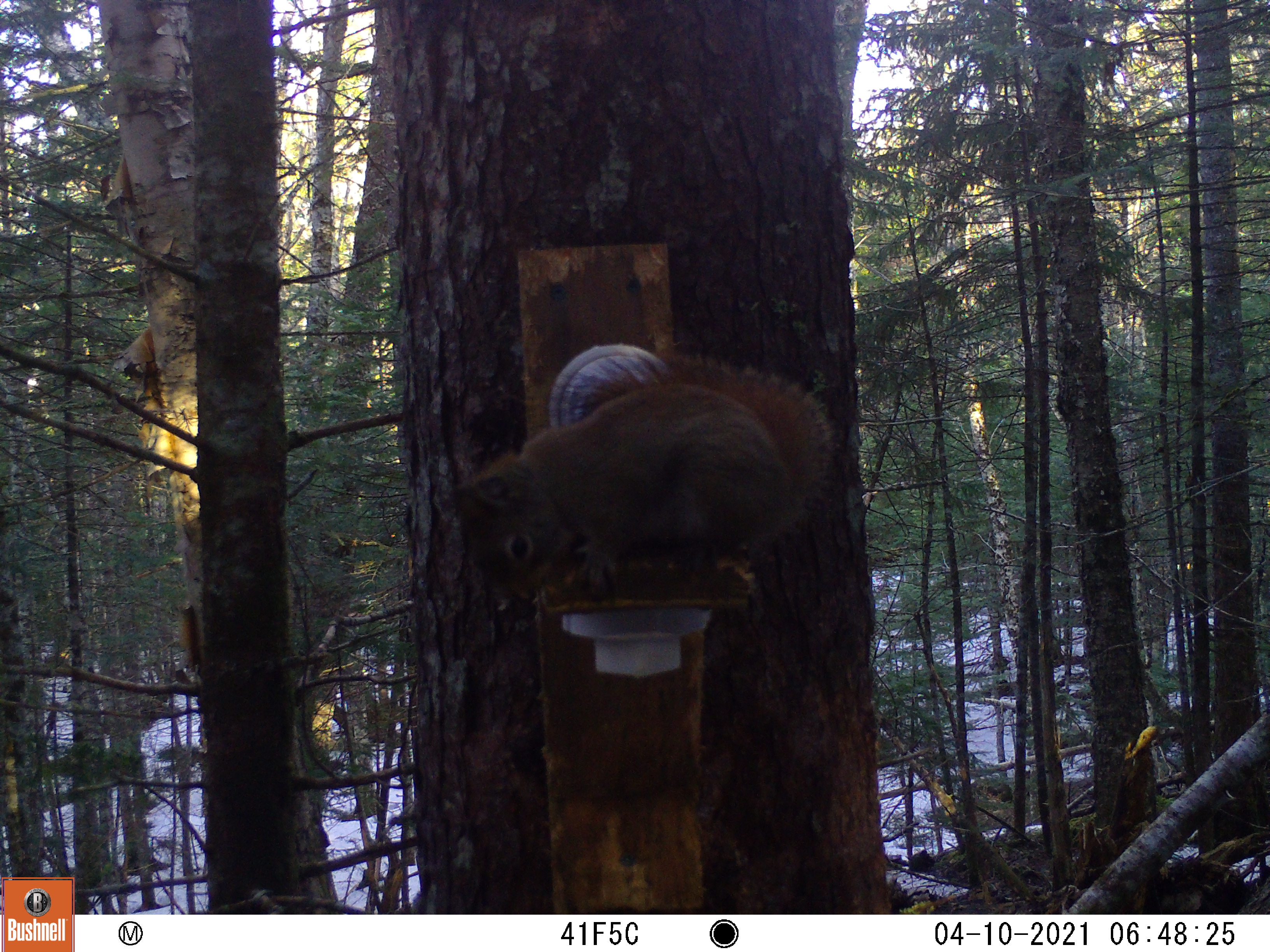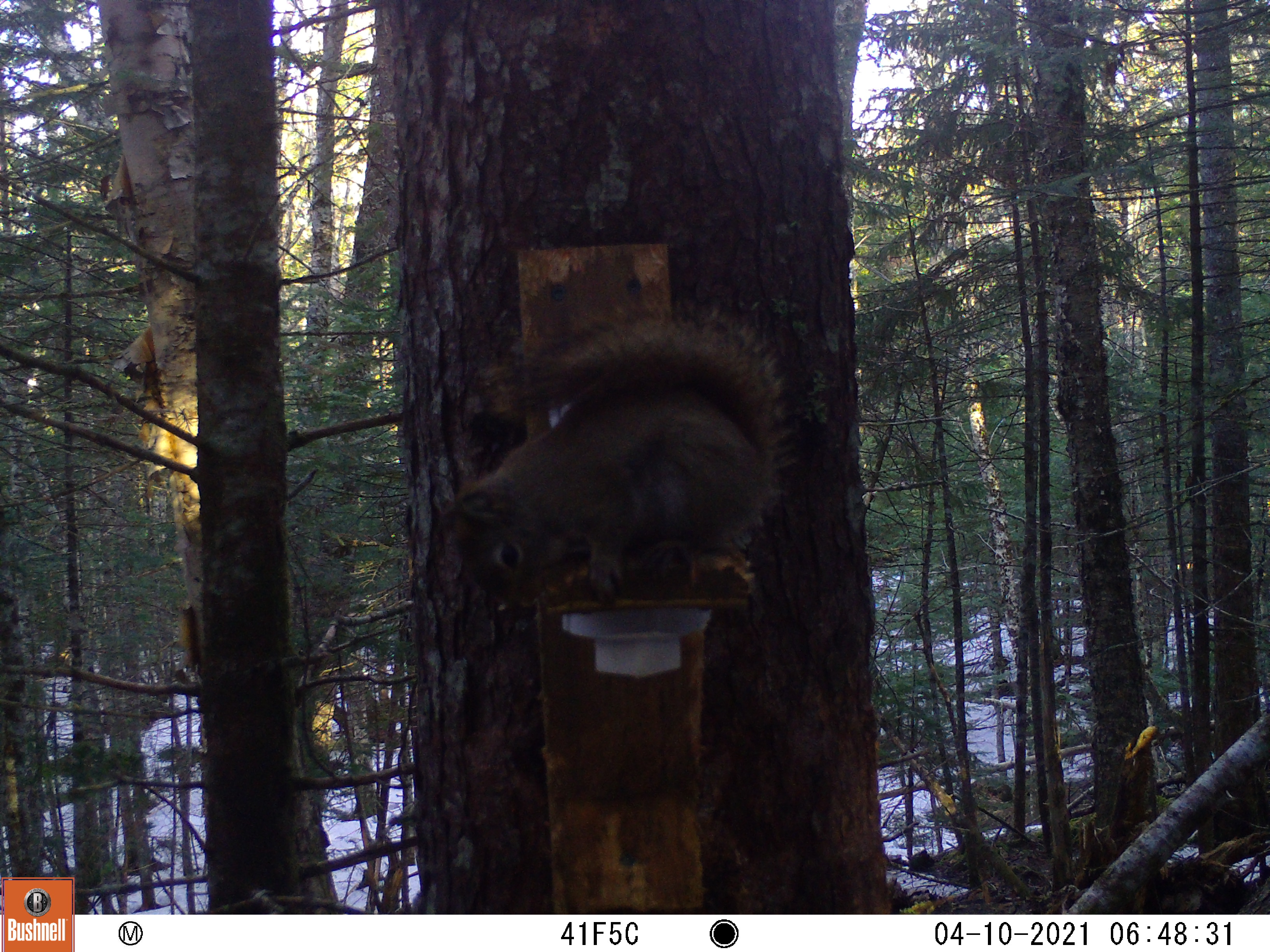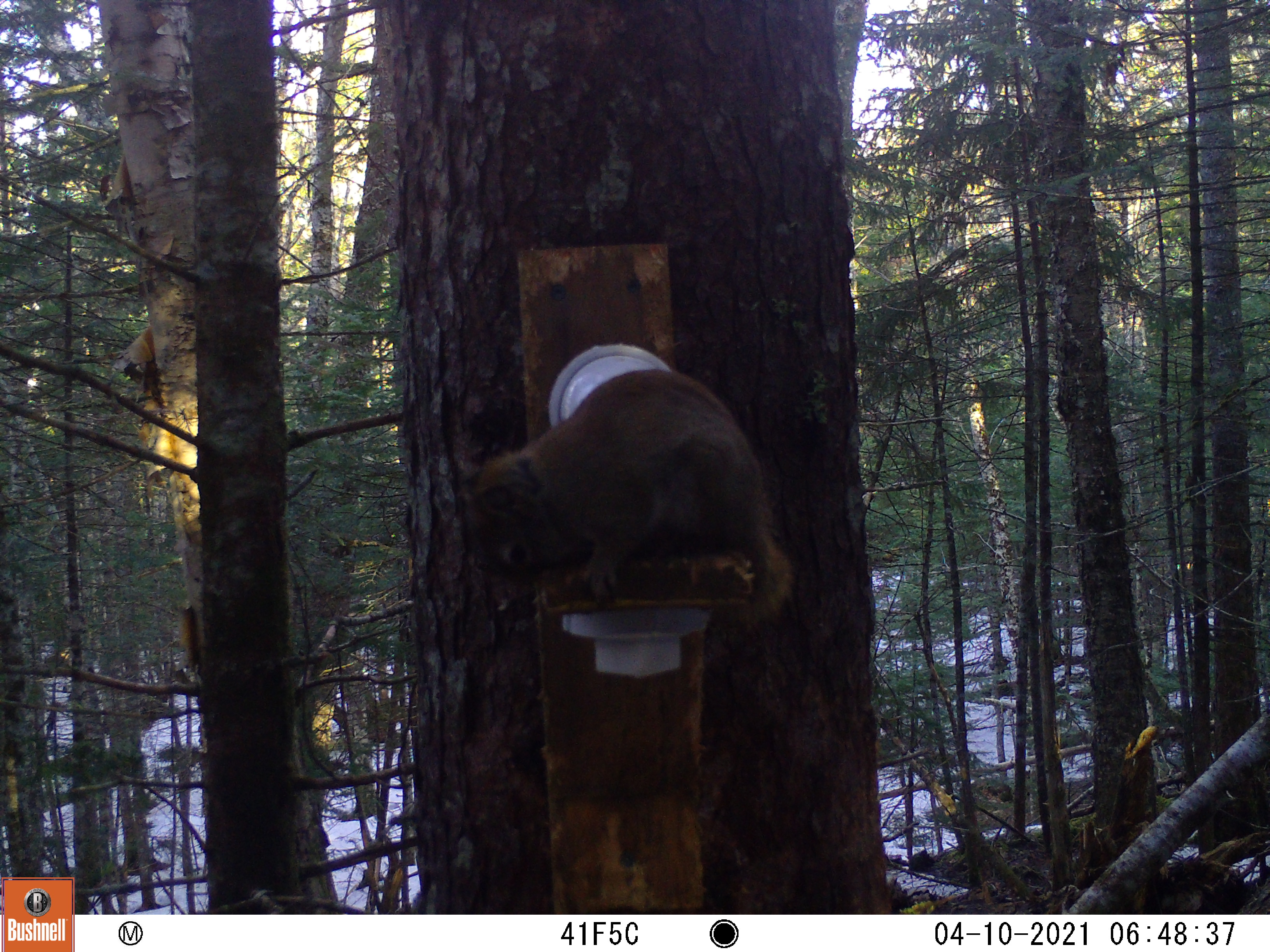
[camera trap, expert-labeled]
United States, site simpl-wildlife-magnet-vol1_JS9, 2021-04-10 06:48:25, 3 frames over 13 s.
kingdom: Animalia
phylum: Chordata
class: Mammalia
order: Rodentia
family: Sciuridae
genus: Tamiasciurus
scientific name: Tamiasciurus hudsonicus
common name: red squirrel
Red squirrel (Tamiasciurus hudsonicus).